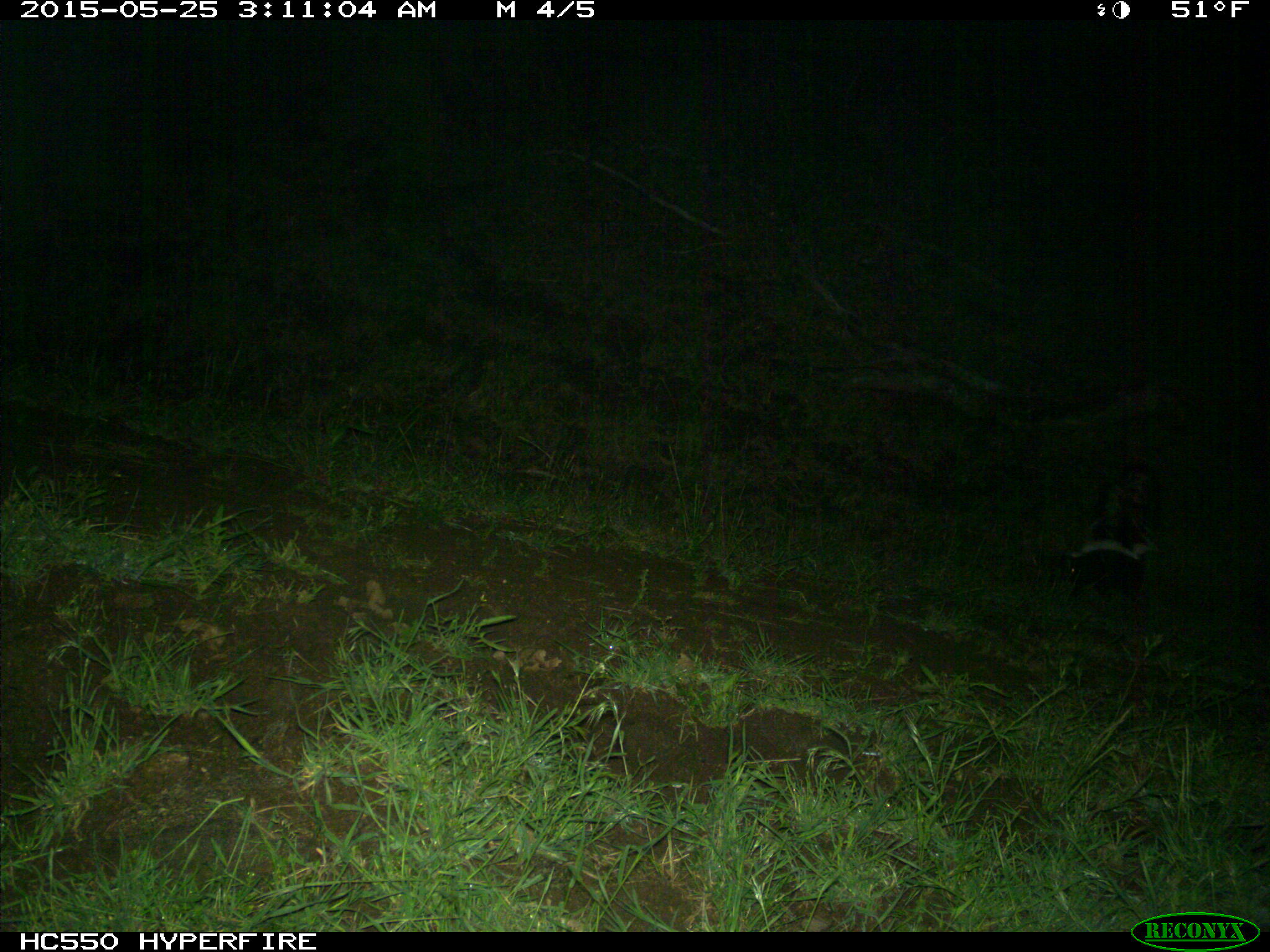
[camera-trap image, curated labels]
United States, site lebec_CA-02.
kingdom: Animalia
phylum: Chordata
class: Mammalia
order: Carnivora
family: Mephitidae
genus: Mephitis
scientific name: Mephitis mephitis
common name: striped skunk